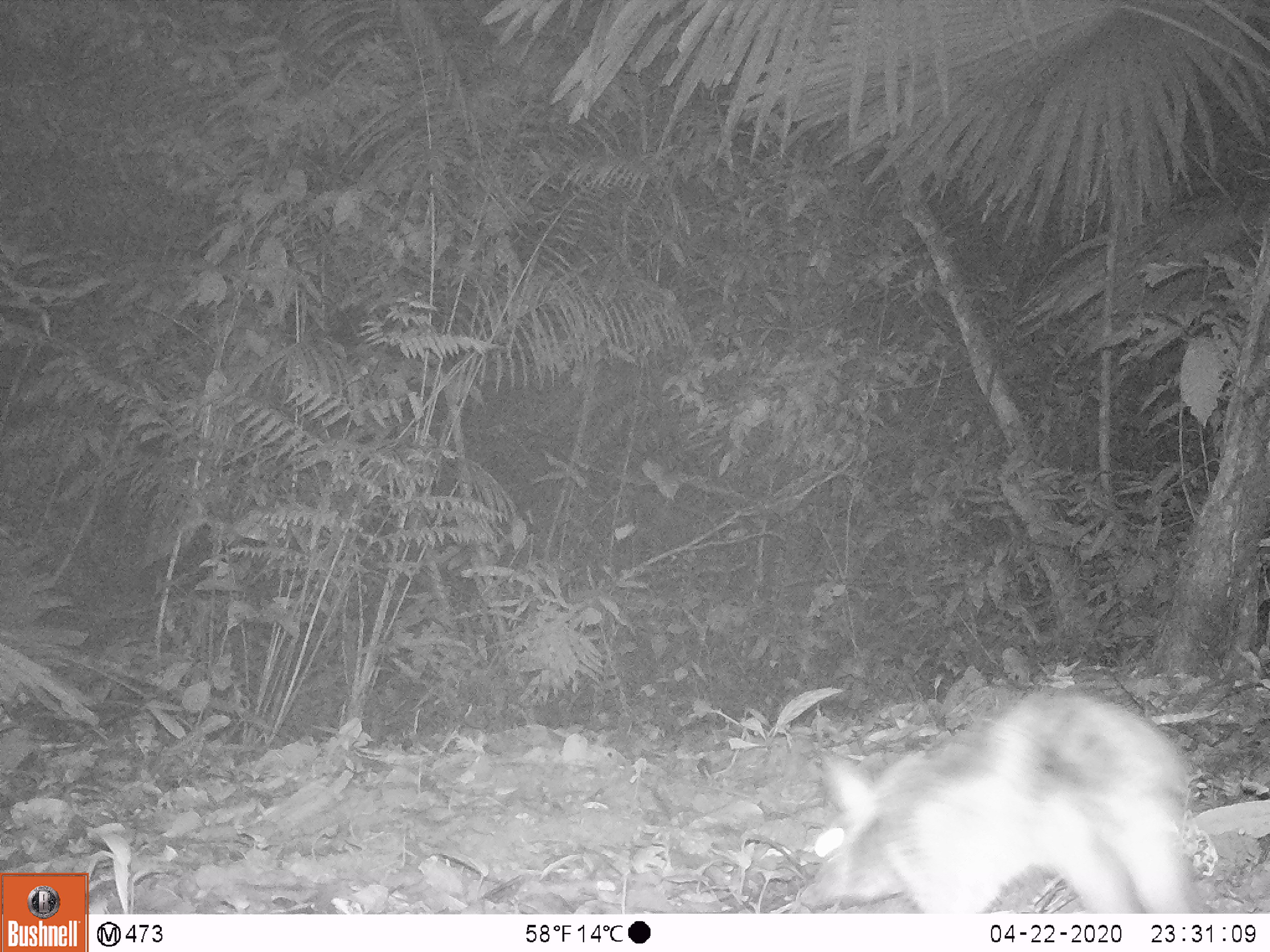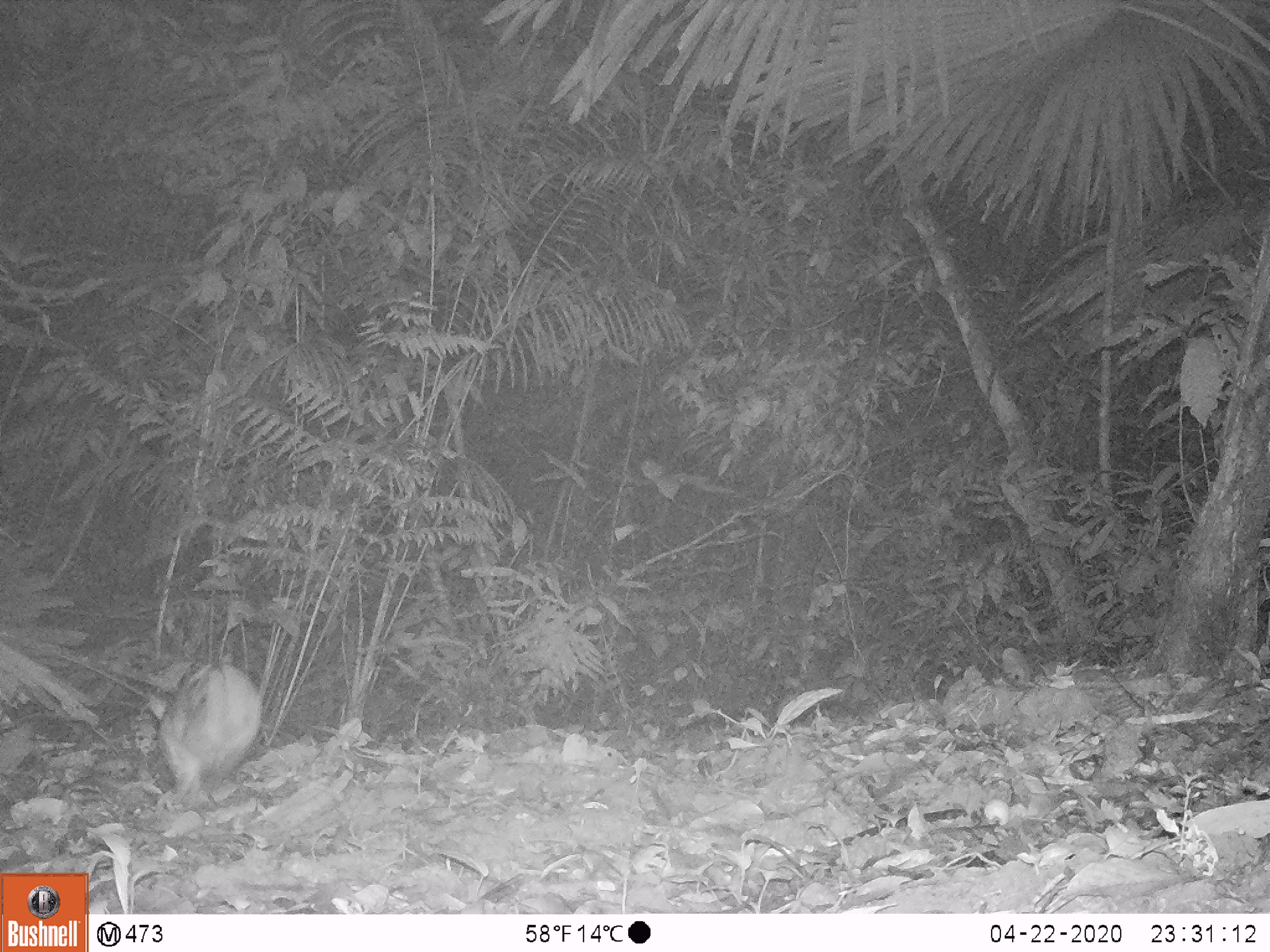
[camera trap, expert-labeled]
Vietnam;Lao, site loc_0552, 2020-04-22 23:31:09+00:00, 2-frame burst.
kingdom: Animalia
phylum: Chordata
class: Mammalia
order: Lagomorpha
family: Leporidae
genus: Nesolagus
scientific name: Nesolagus timminsi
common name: annamite striped rabbit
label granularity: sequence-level